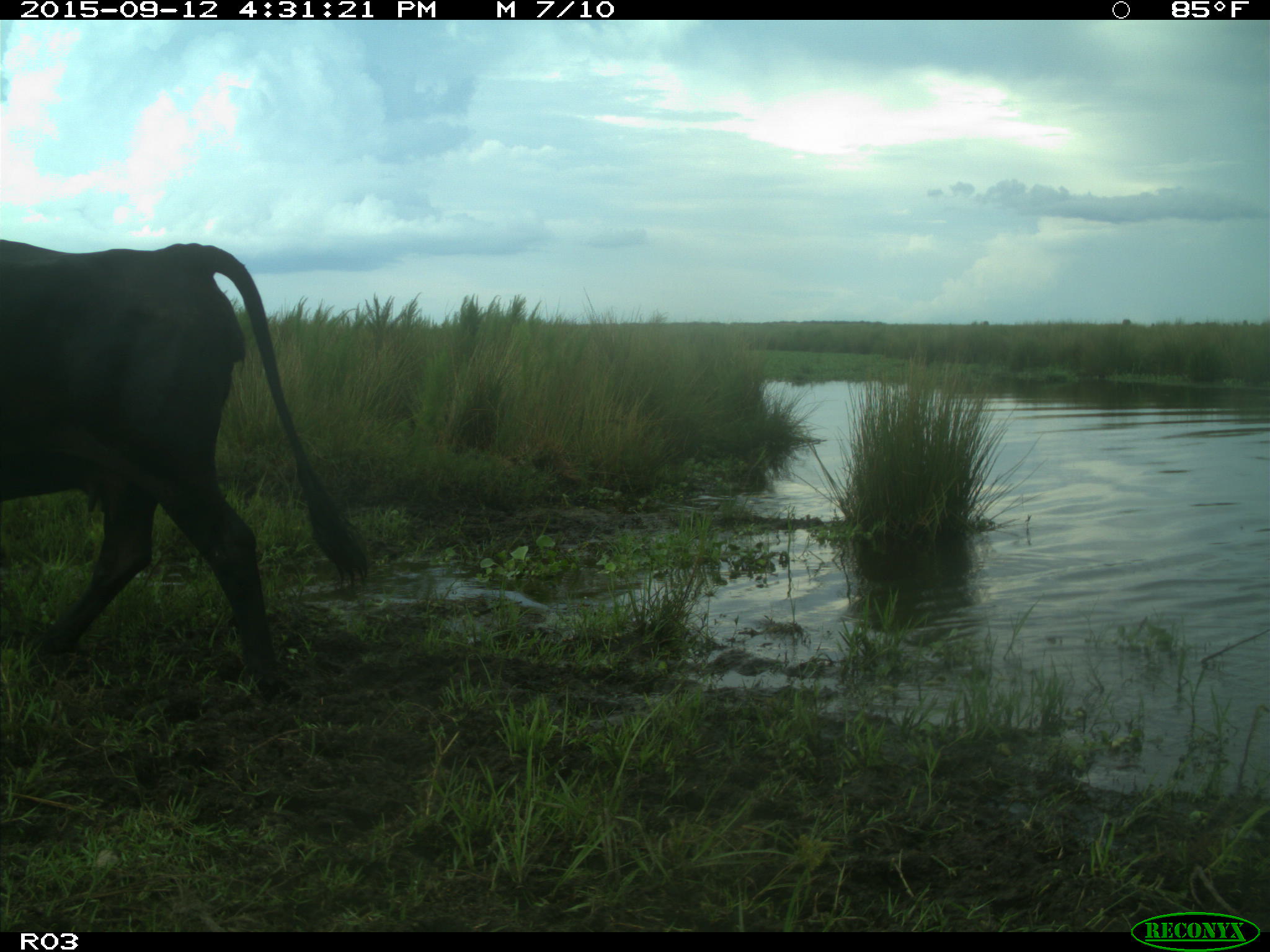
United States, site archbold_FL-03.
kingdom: Animalia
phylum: Chordata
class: Mammalia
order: Artiodactyla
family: Bovidae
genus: Bos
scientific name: Bos taurus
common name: domestic cow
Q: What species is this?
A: Bos taurus (domestic cow).